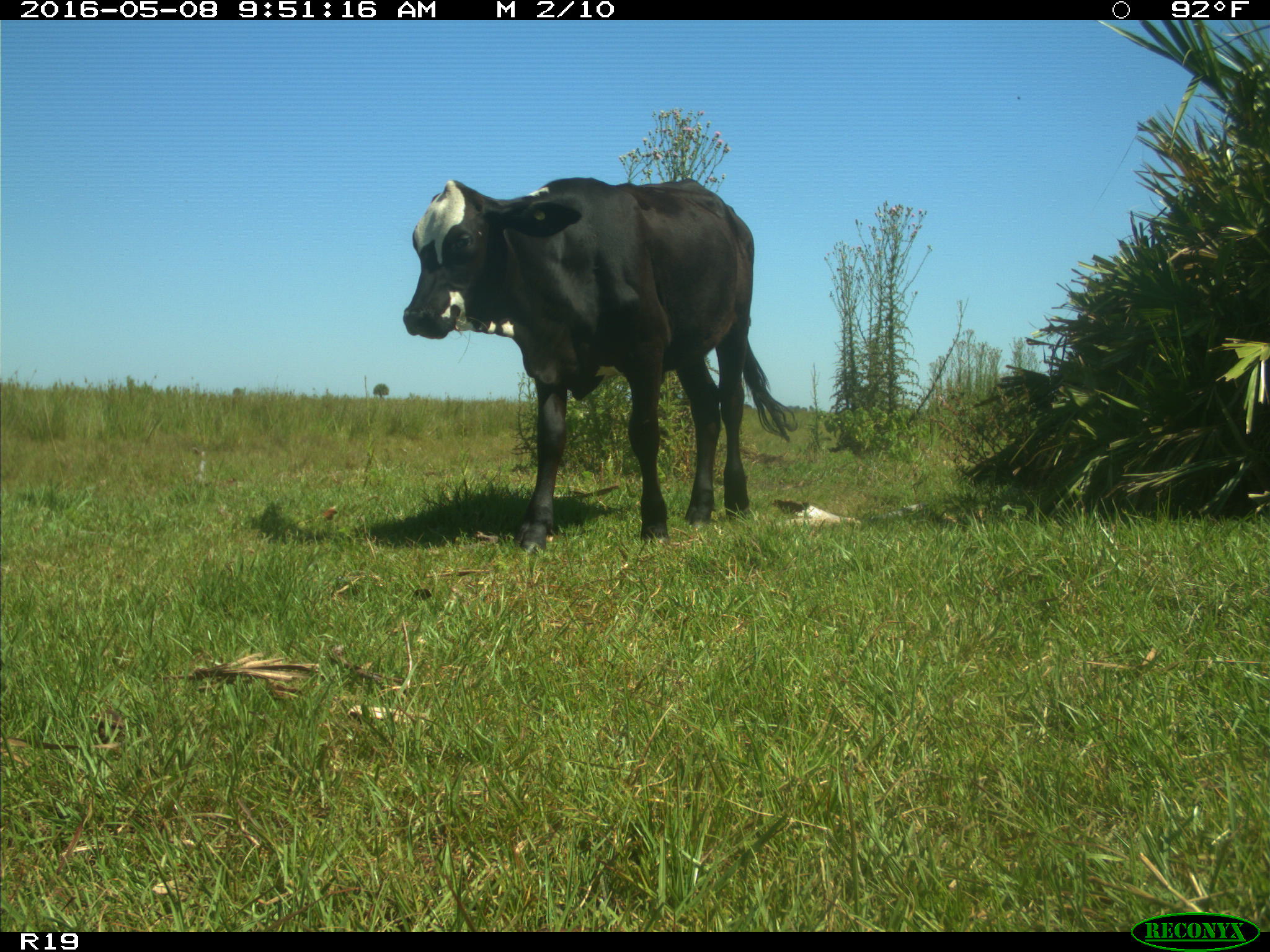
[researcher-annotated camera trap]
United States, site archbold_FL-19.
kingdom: Animalia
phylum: Chordata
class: Mammalia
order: Artiodactyla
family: Bovidae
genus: Bos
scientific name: Bos taurus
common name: domestic cow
Bos taurus (domestic cow).